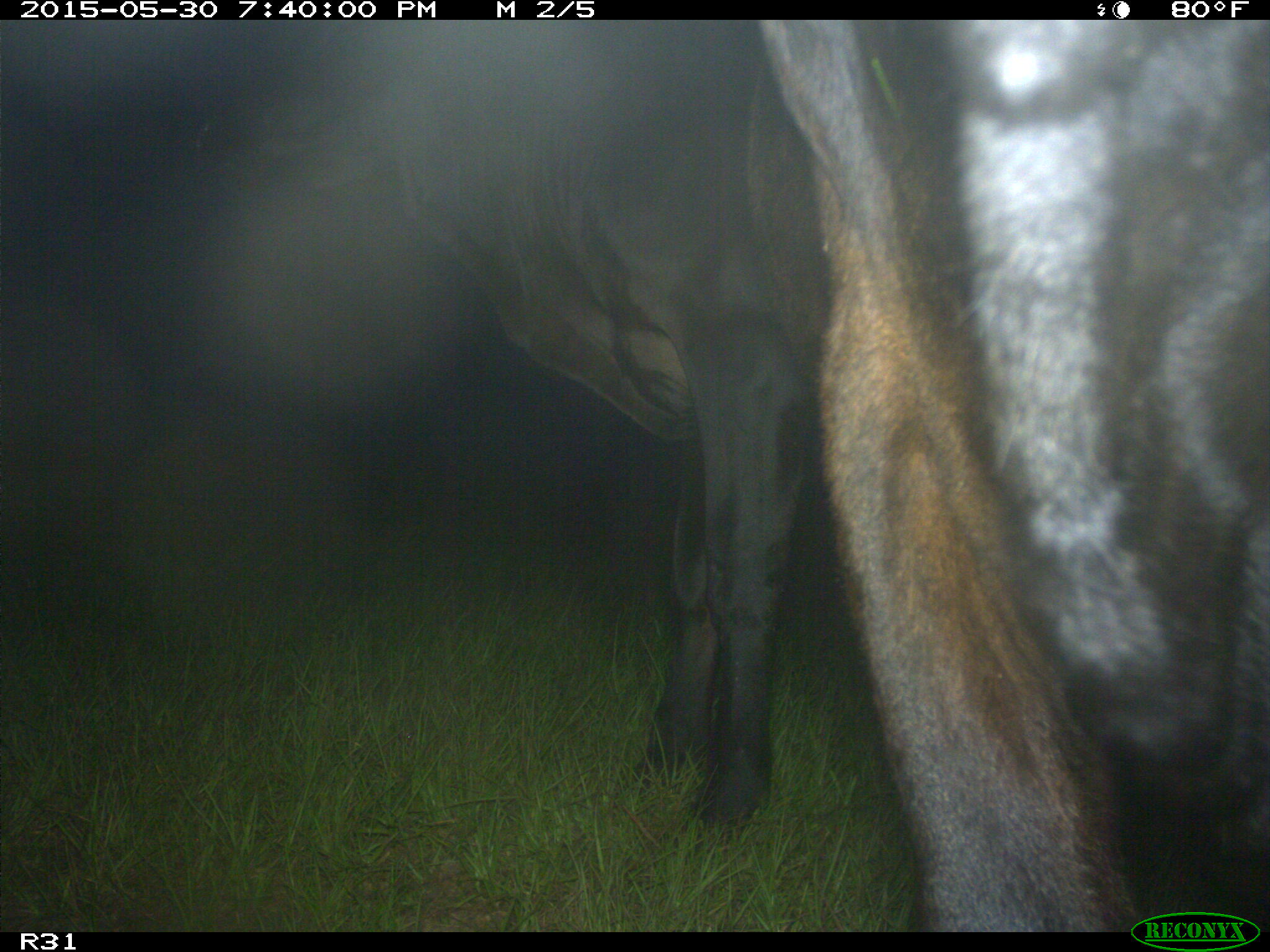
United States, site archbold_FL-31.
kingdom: Animalia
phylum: Chordata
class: Mammalia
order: Artiodactyla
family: Bovidae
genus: Bos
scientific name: Bos taurus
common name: domestic cow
Bos taurus (domestic cow).